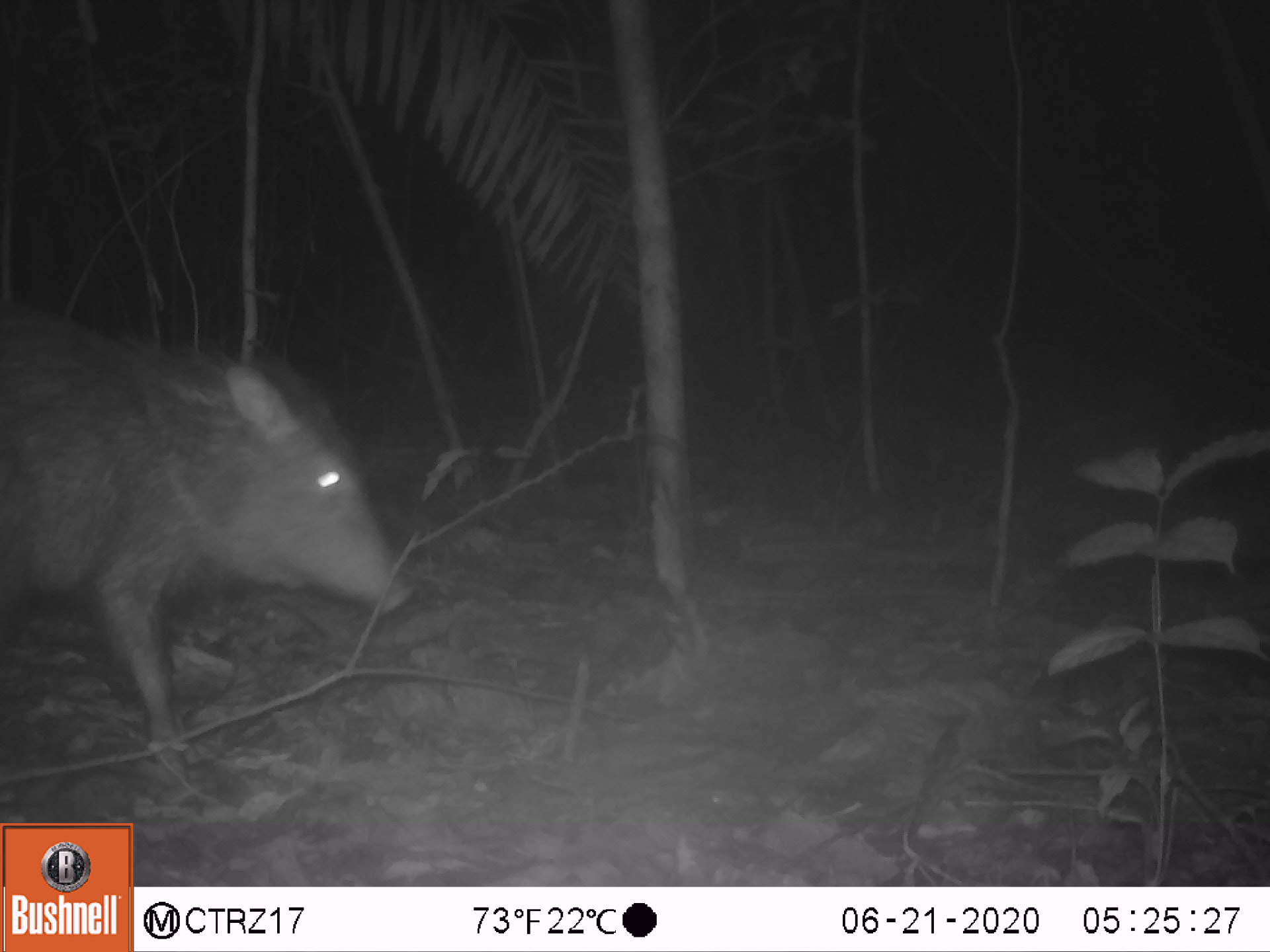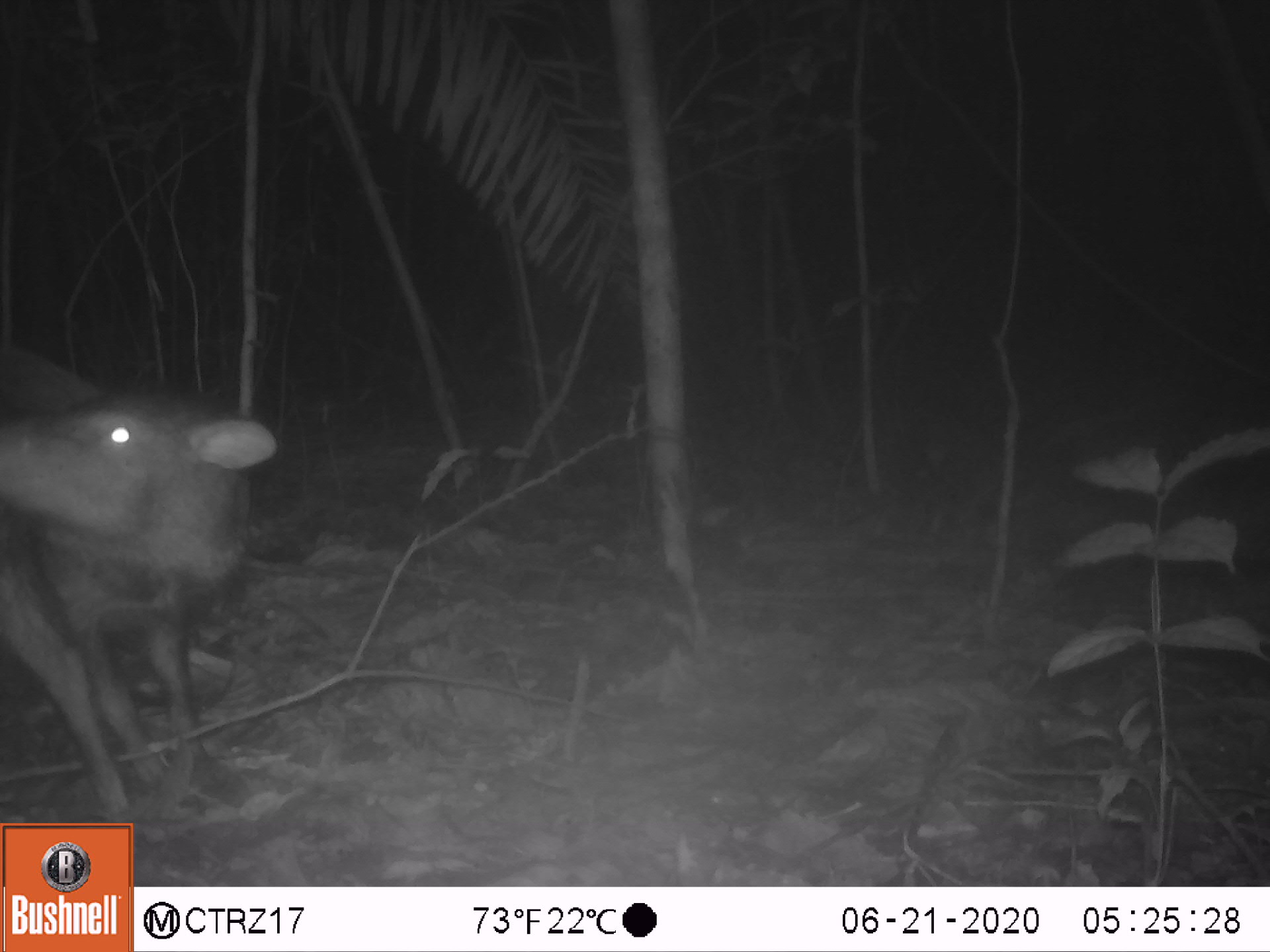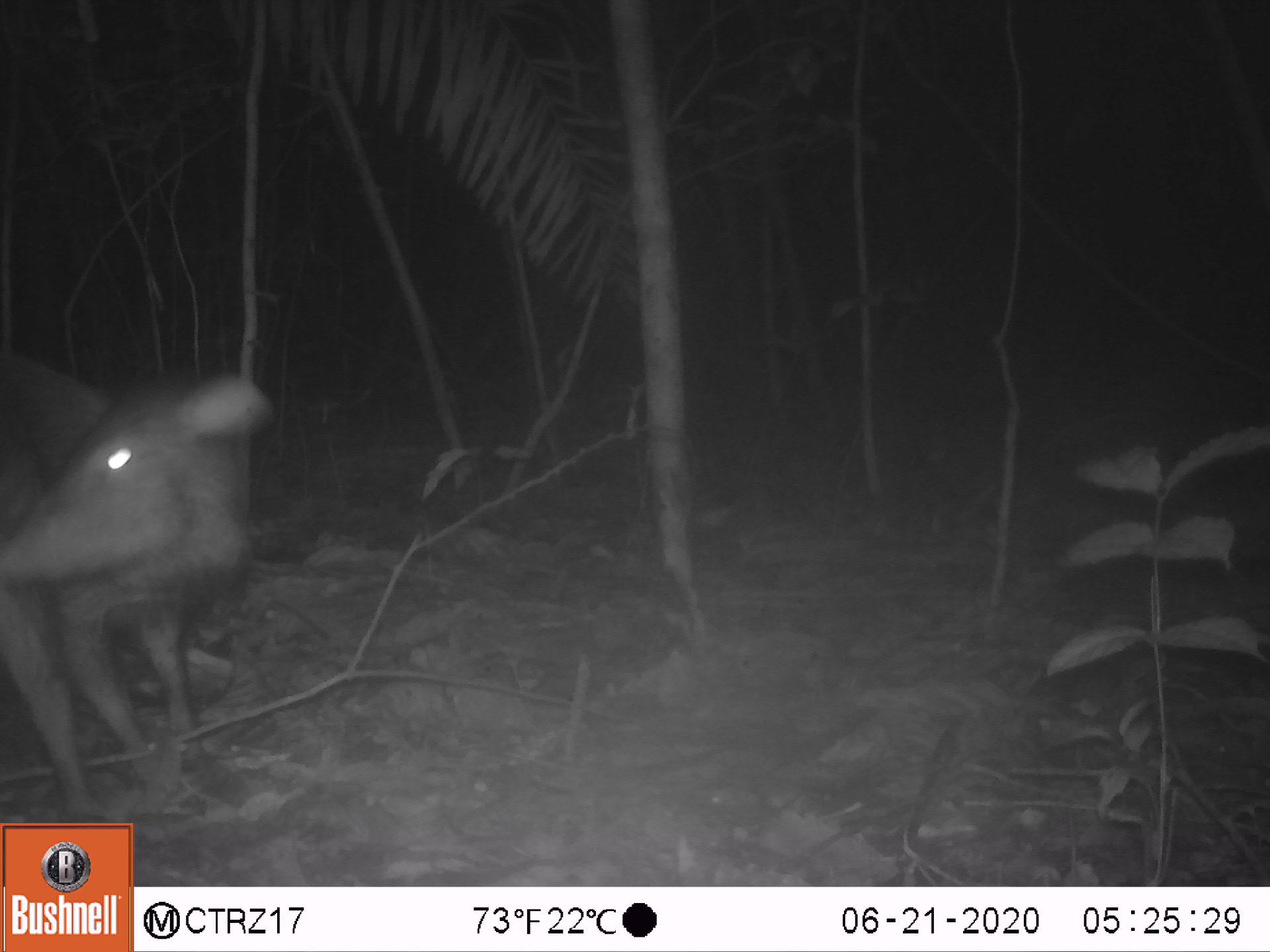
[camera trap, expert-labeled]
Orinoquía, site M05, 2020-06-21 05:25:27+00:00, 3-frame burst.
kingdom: Animalia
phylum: Chordata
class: Mammalia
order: Artiodactyla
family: Tayassuidae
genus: Pecari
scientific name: Pecari tajacu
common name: collared peccary